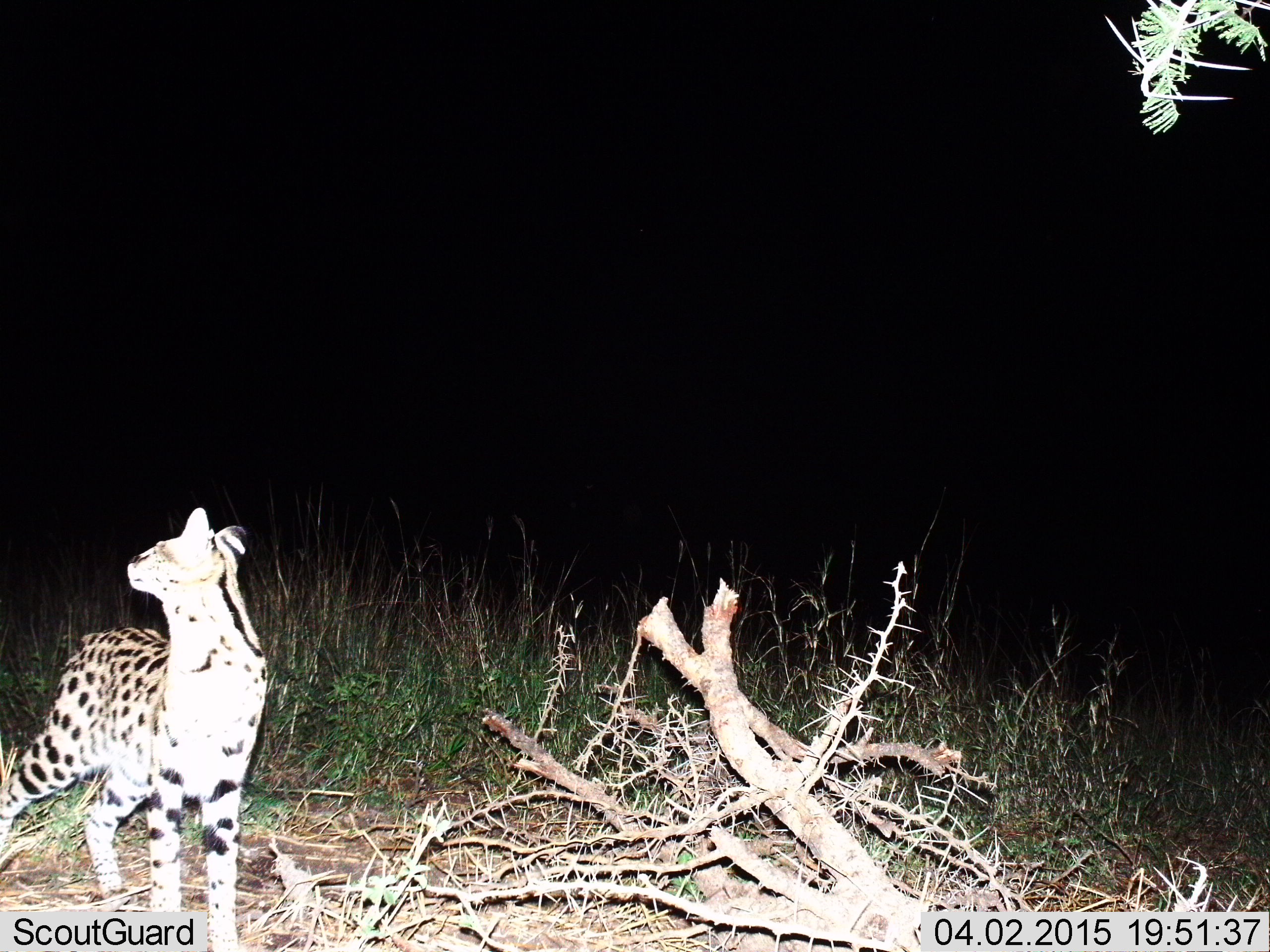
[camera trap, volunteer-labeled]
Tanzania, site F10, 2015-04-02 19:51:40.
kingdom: Animalia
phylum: Chordata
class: Mammalia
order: Carnivora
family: Felidae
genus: Leptailurus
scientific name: Leptailurus serval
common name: serval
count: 1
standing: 90%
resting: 0%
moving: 10%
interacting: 0%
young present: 0%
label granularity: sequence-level